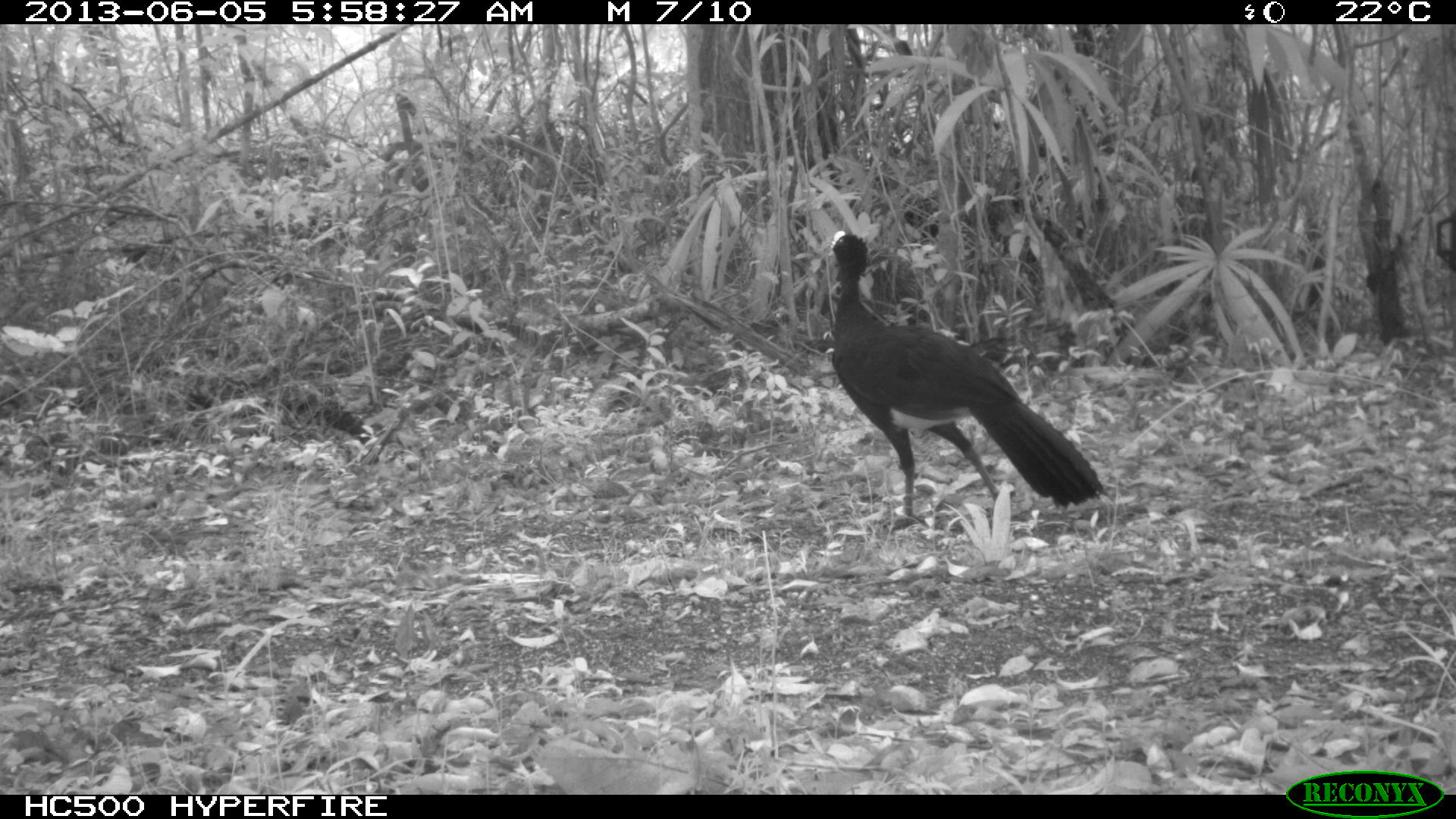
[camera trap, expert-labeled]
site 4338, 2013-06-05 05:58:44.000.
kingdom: Animalia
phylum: Chordata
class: Aves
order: Galliformes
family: Cracidae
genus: Crax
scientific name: Crax rubra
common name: great curassow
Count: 1.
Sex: male.